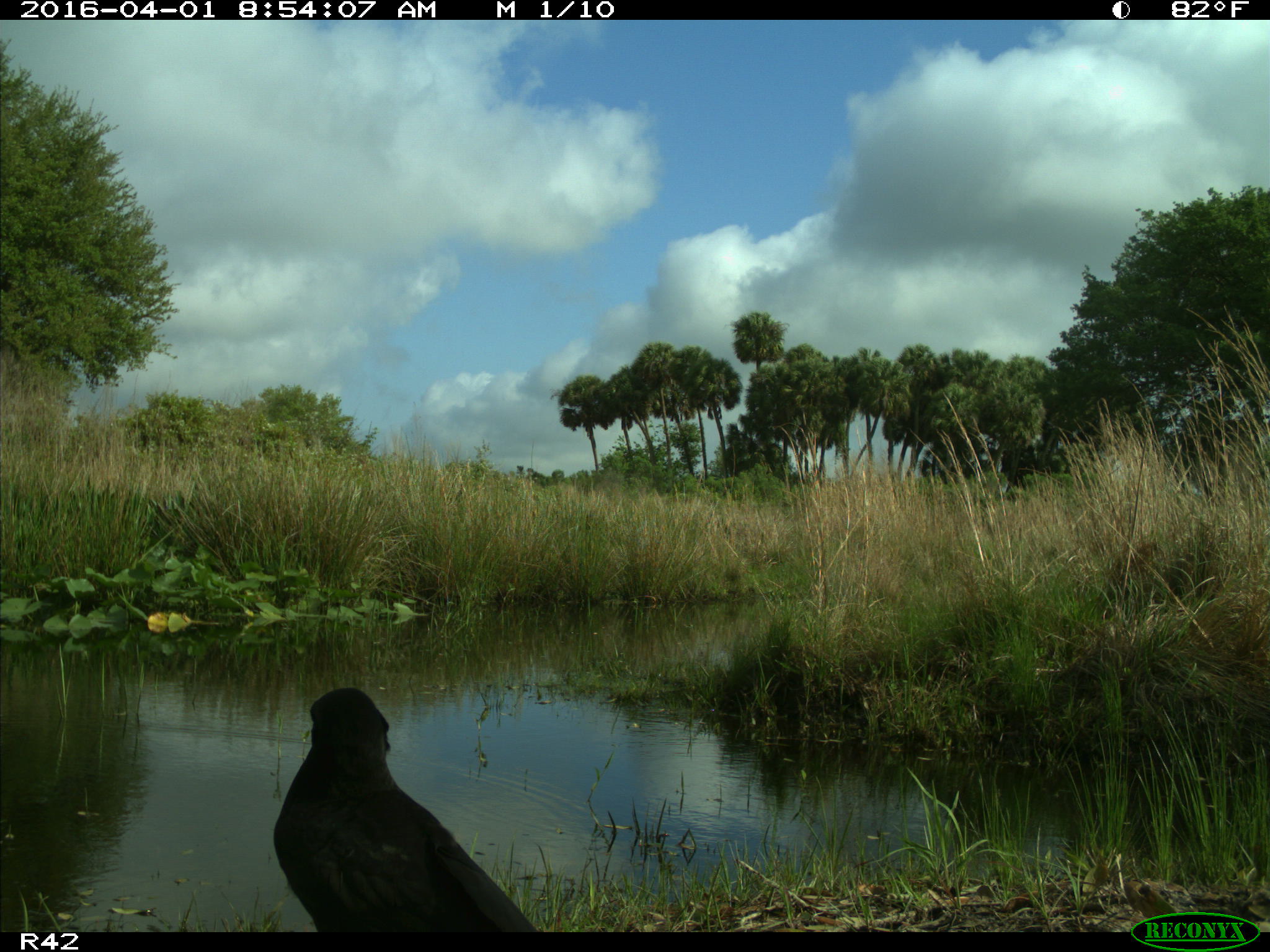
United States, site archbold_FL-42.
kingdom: Animalia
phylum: Chordata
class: Aves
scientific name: Aves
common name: birds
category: unidentified bird